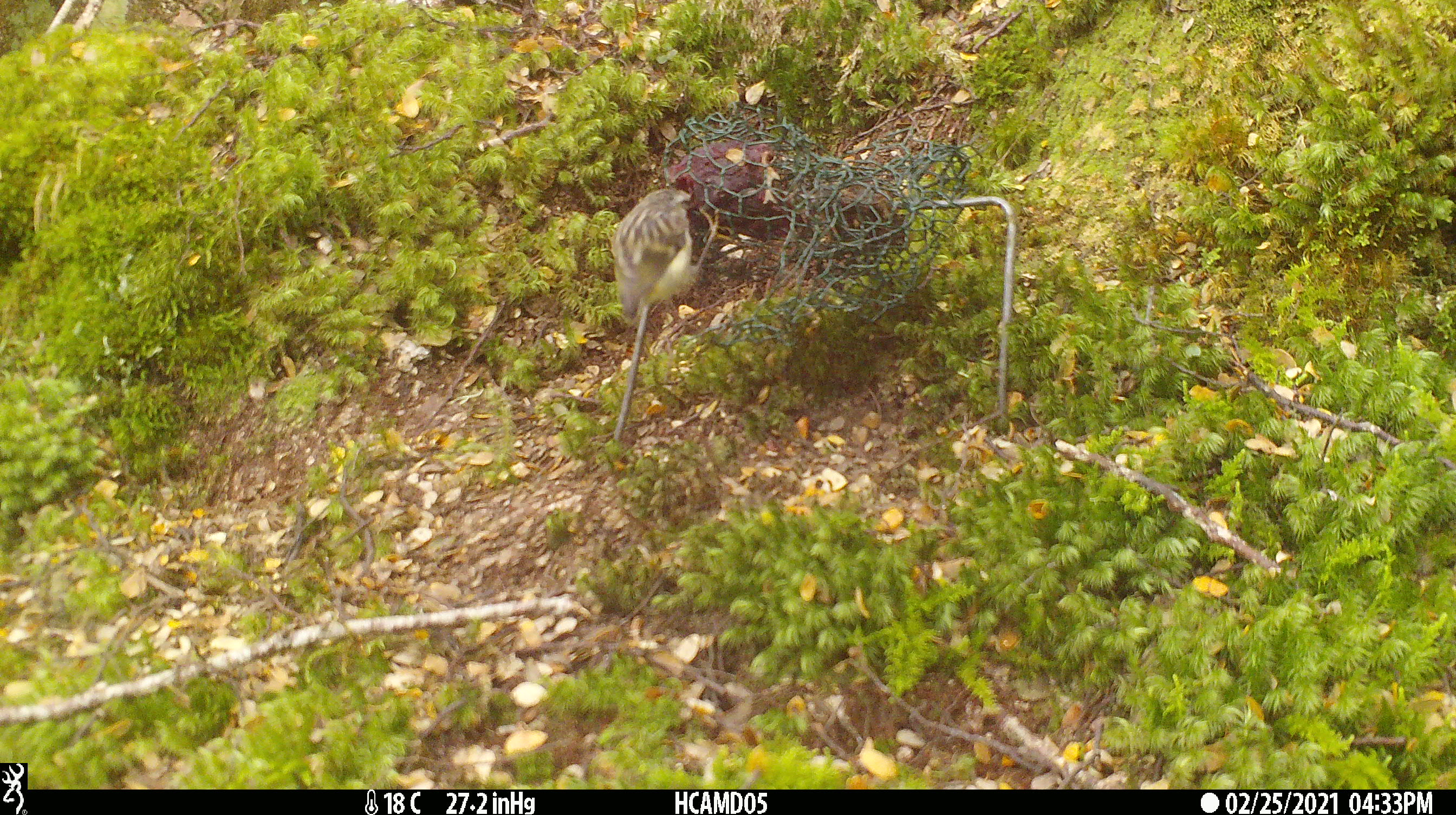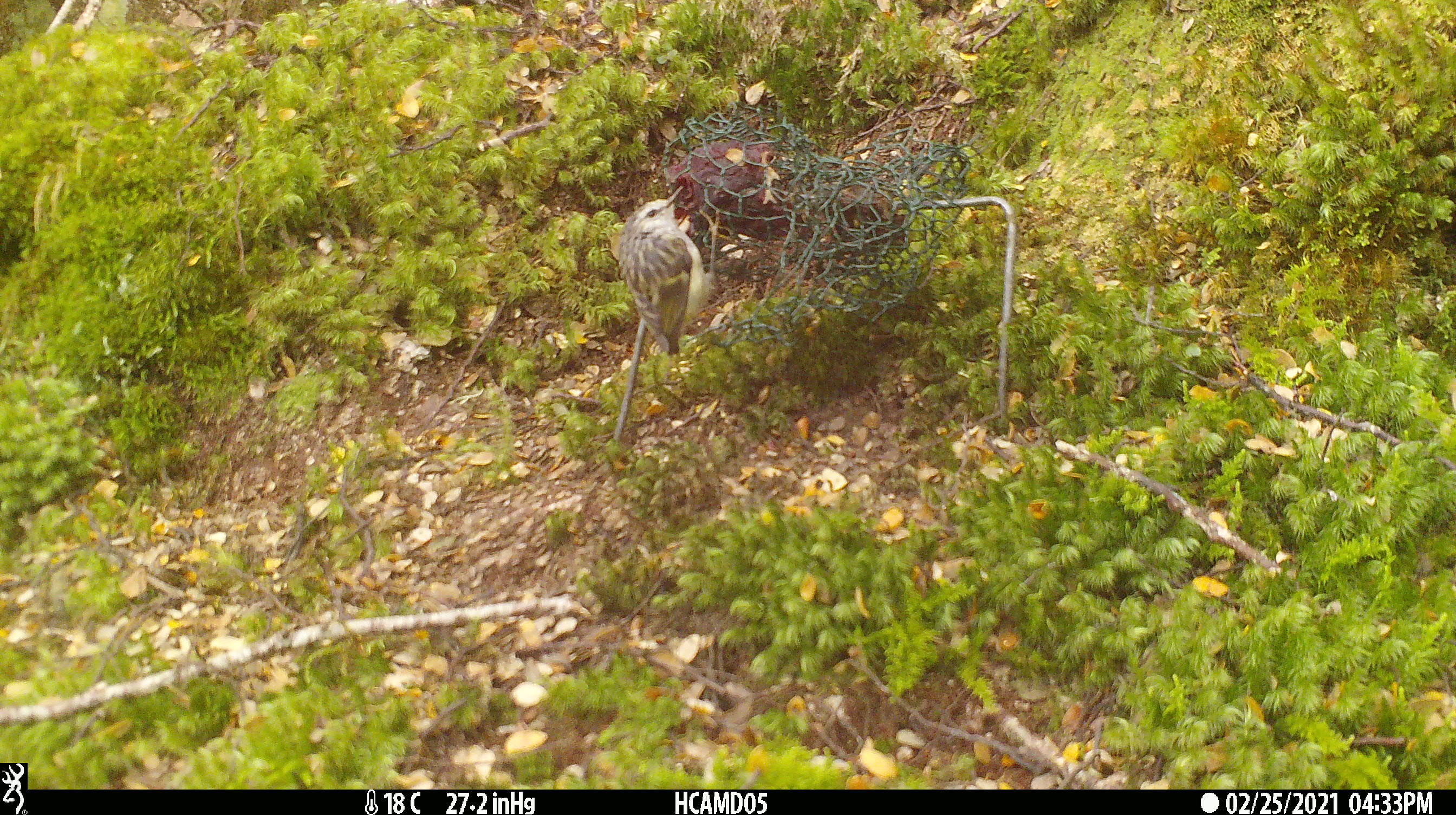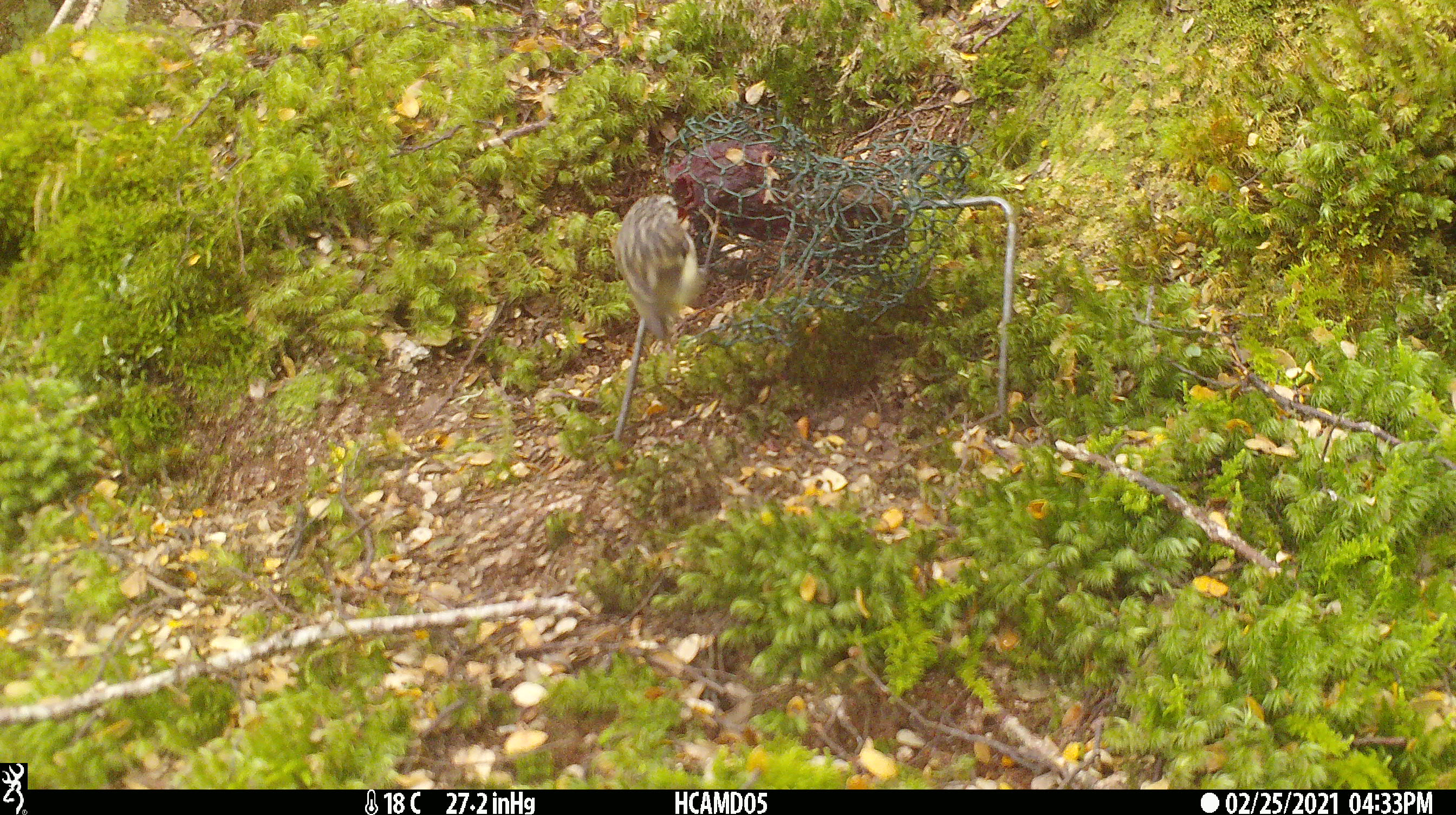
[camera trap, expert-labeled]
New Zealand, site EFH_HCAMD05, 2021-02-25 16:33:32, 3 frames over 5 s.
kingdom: Animalia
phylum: Chordata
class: Aves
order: Passeriformes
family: Acanthisittidae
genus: Acanthisitta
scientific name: Acanthisitta chloris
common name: rifleman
Rifleman (Acanthisitta chloris).